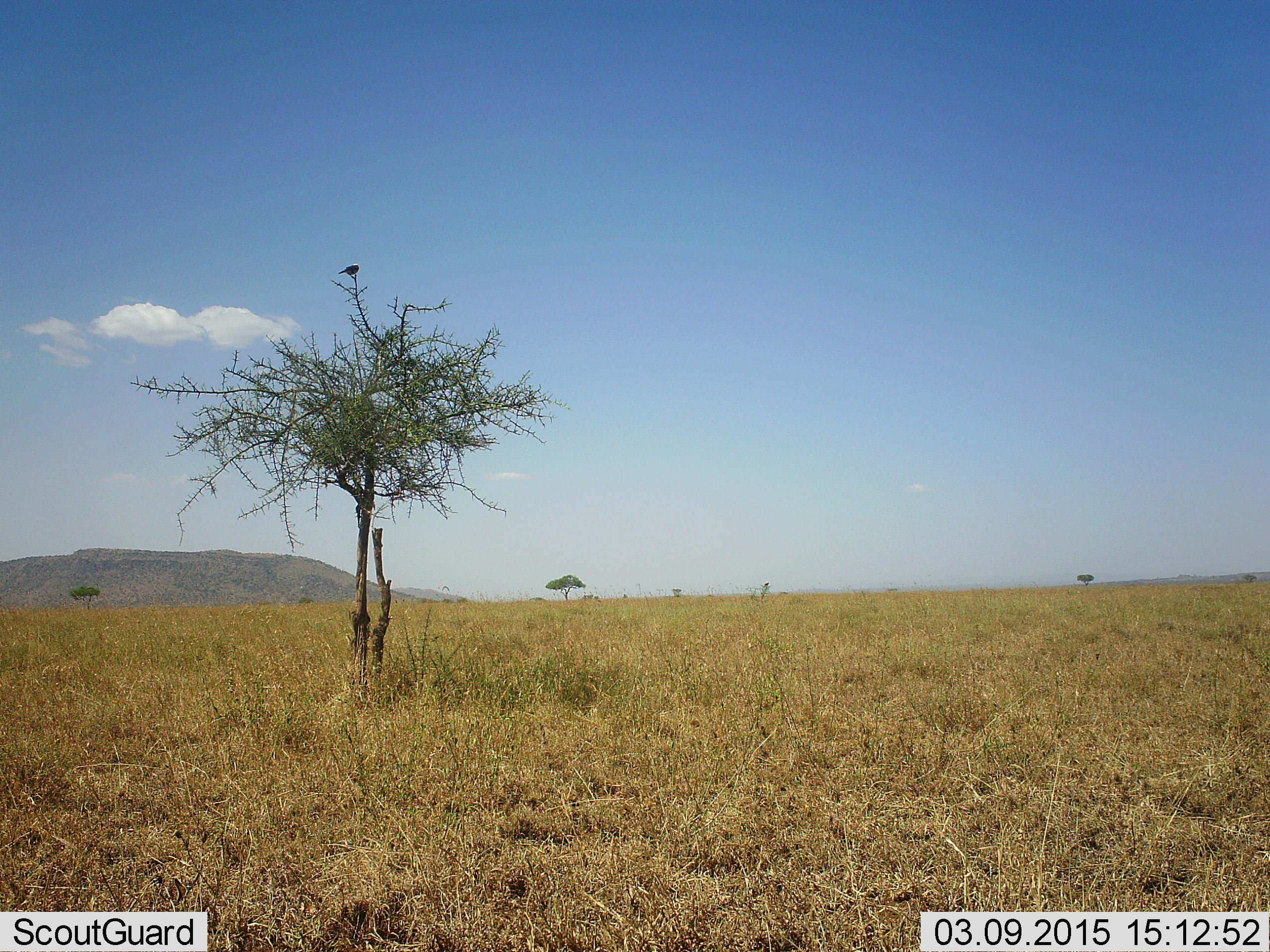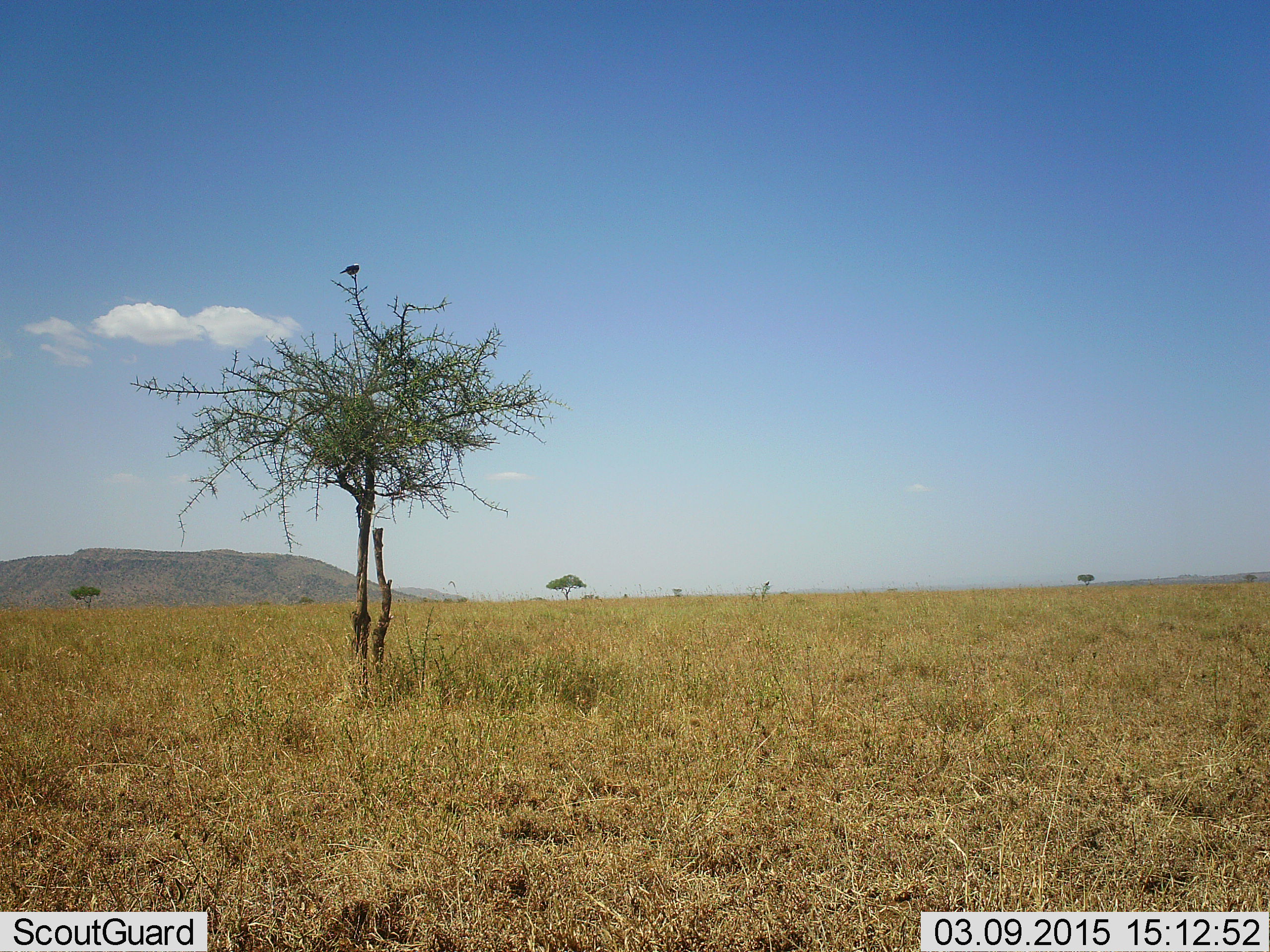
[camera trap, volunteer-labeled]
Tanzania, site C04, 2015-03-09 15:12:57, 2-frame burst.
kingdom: Animalia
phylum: Chordata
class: Aves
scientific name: Aves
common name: bird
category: otherbird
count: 1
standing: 50%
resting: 50%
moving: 0%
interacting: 0%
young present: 0%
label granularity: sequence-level